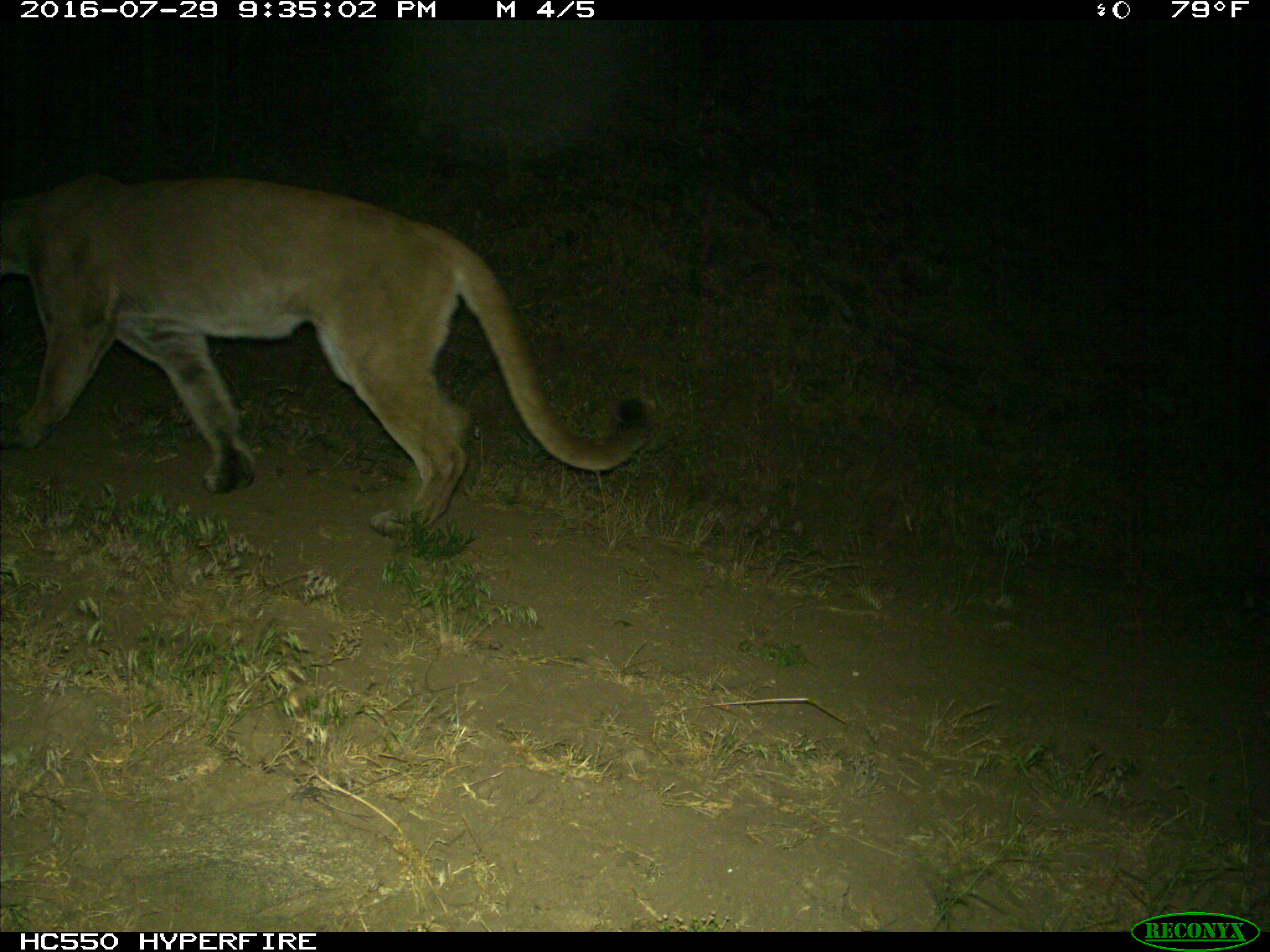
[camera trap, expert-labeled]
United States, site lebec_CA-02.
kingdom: Animalia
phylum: Chordata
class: Mammalia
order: Carnivora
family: Felidae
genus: Puma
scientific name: Puma concolor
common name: mountain lion